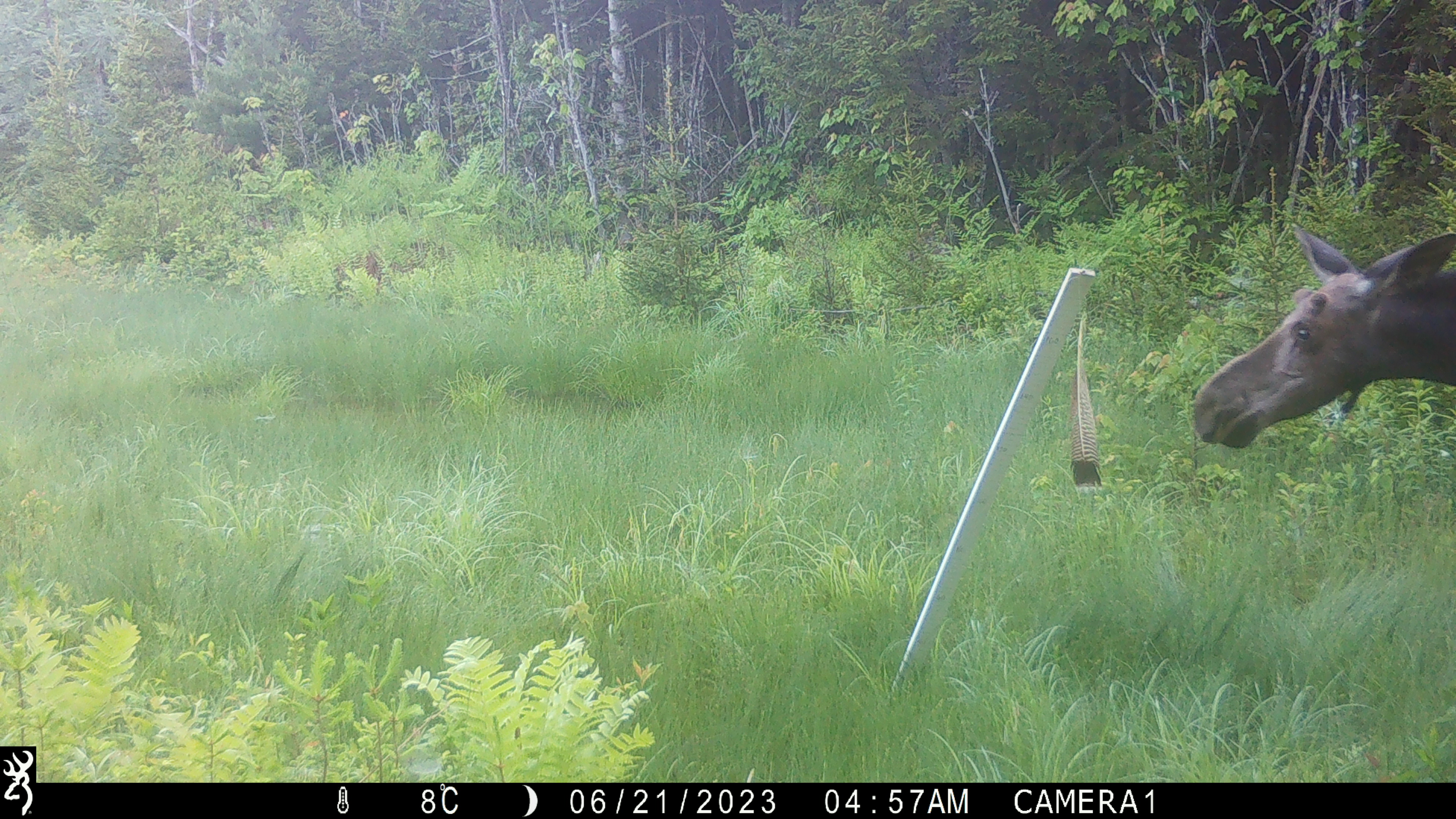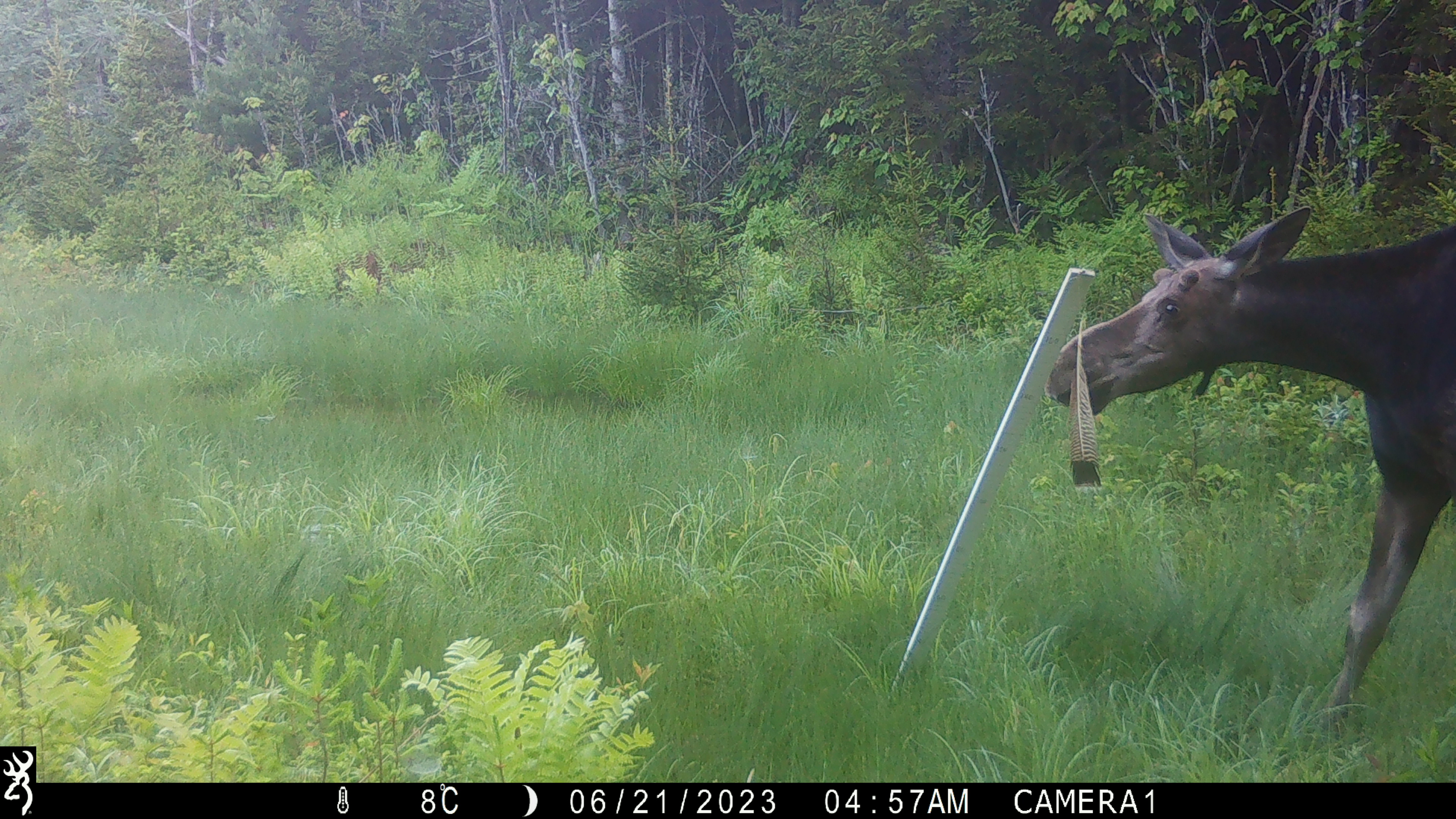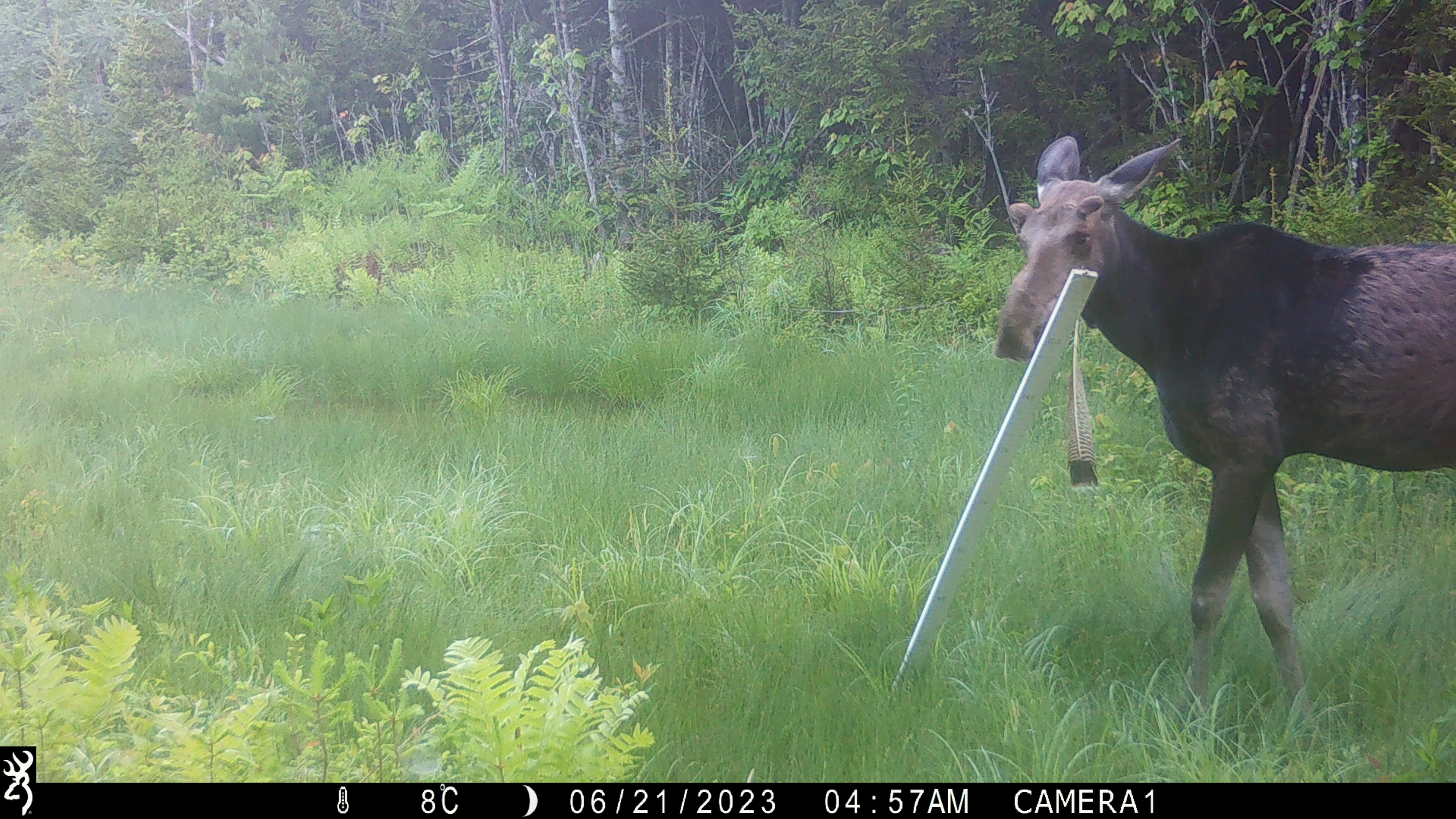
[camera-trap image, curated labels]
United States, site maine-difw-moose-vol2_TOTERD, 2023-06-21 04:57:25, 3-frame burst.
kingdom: Animalia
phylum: Chordata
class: Mammalia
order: Artiodactyla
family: Cervidae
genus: Alces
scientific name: Alces alces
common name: moose